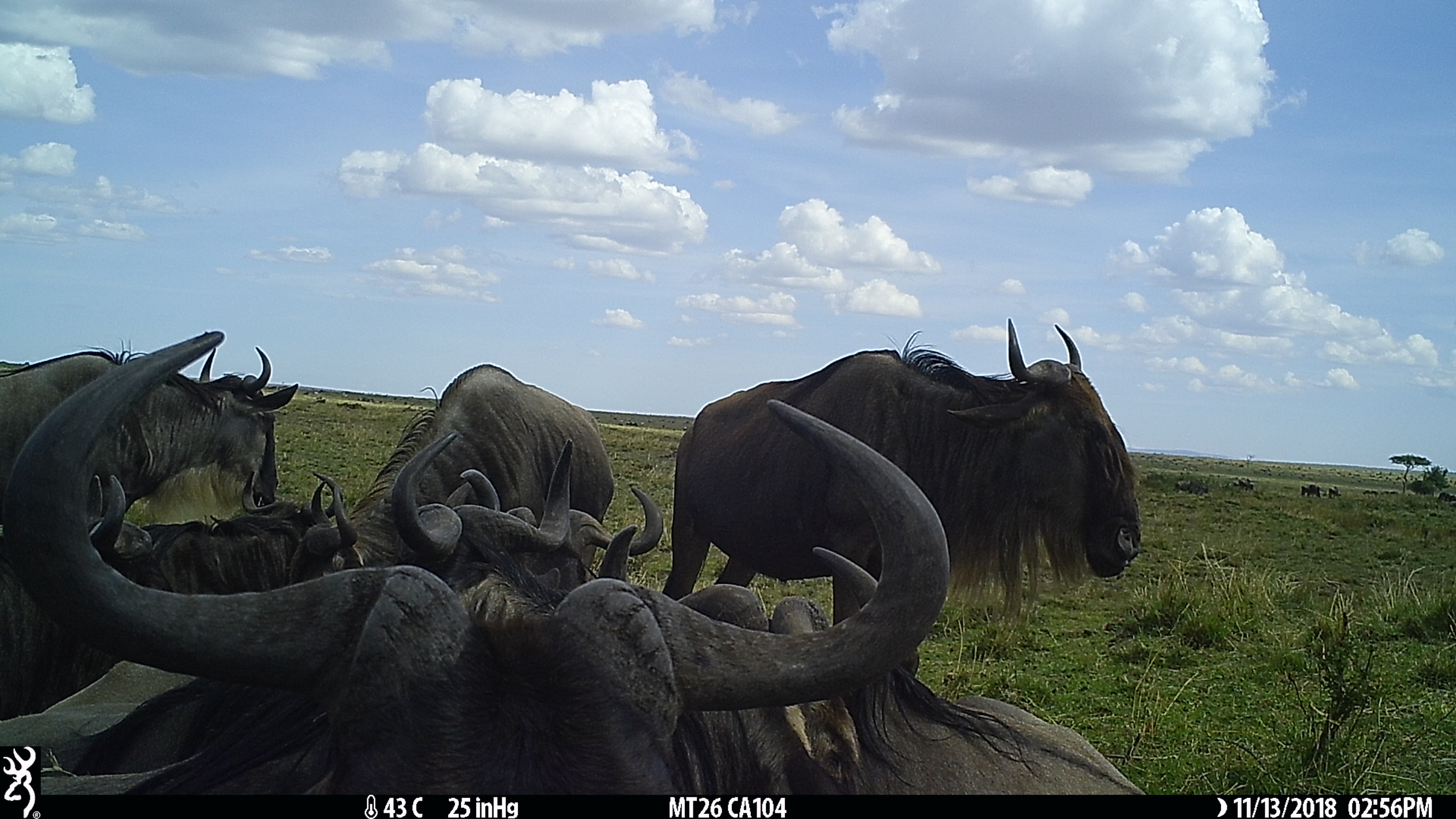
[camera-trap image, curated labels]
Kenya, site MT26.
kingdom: Animalia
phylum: Chordata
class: Mammalia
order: Artiodactyla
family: Bovidae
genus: Connochaetes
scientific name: Connochaetes taurinus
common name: blue wildebeest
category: wildebeest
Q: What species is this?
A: Wildebeest (blue wildebeest) (Connochaetes taurinus).